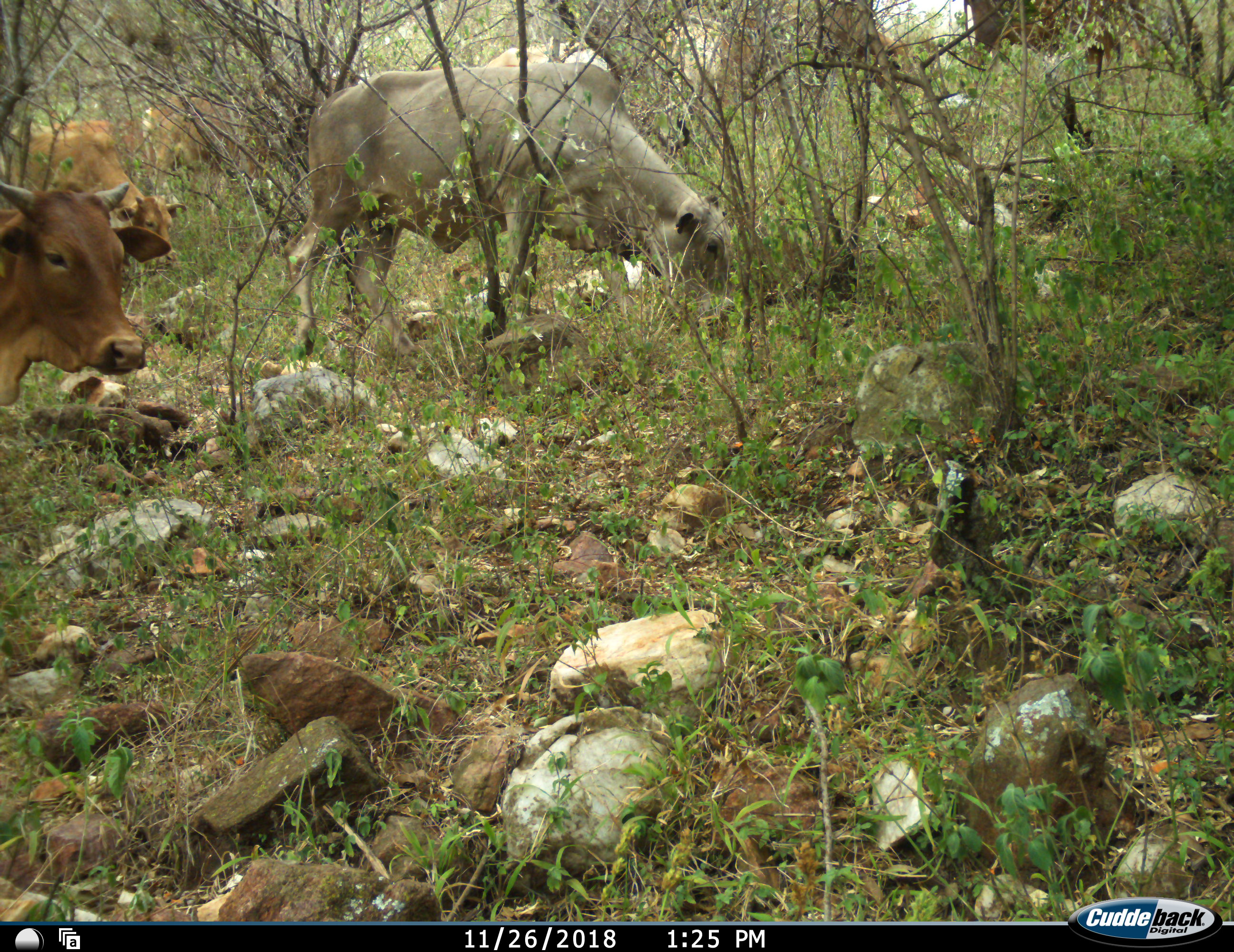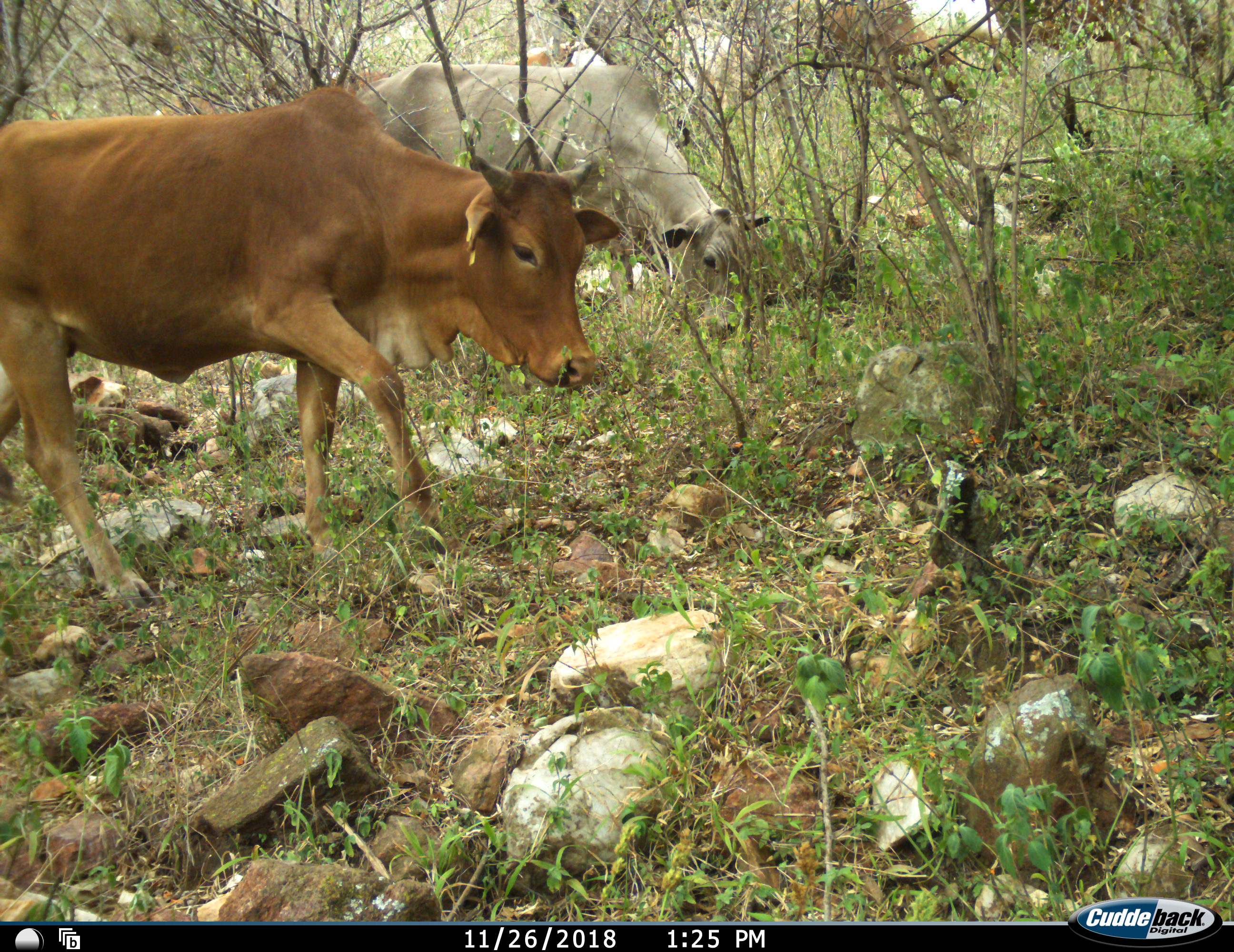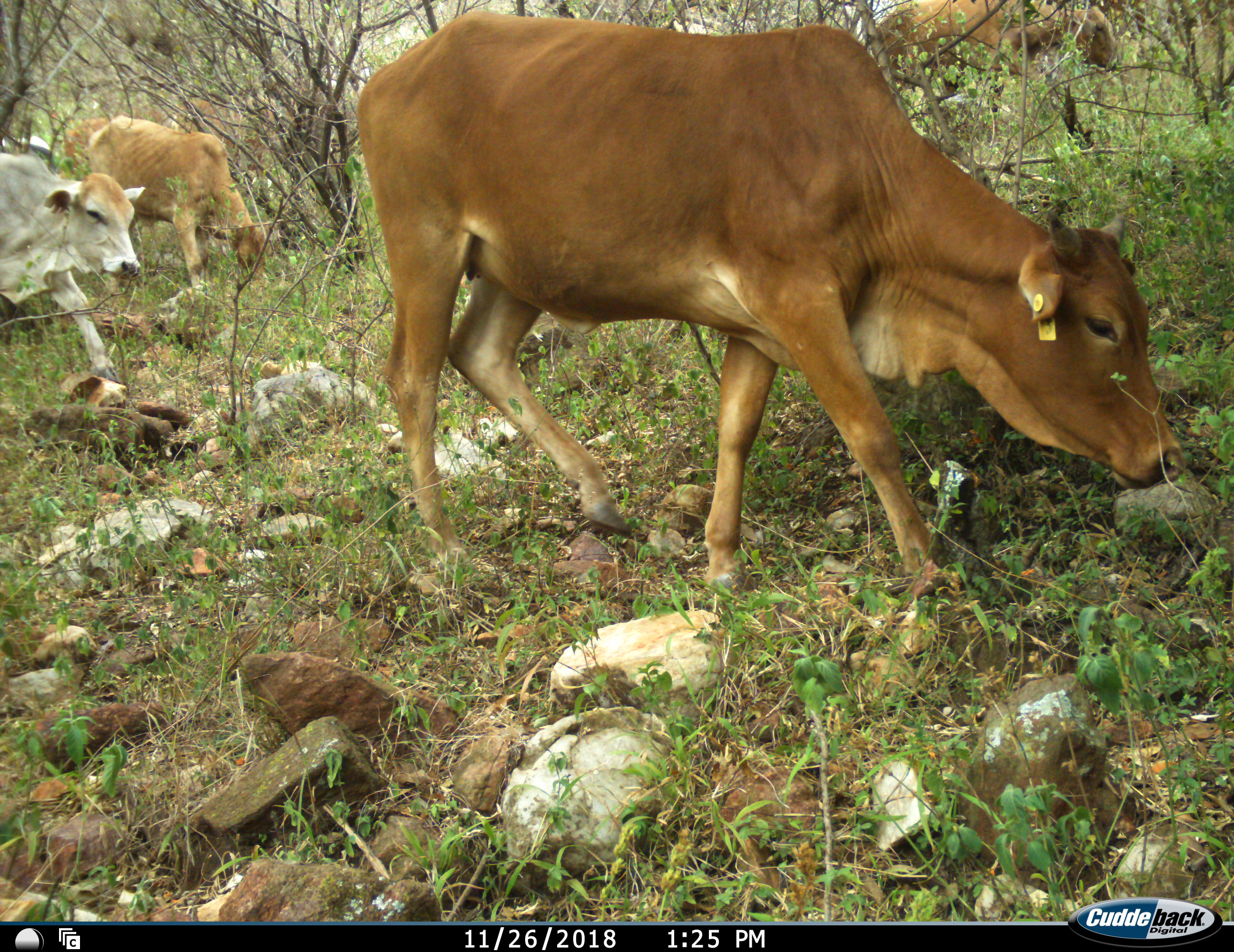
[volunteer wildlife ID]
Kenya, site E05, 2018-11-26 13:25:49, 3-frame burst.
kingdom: Animalia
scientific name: Animalia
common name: animal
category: domesticanimal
Domesticanimal (animal) (Animalia), count 6. Behavior (volunteer vote fractions): standing 9%, resting 0%, moving 78%, interacting 0%. Young present (vote fraction): 0%. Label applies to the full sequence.